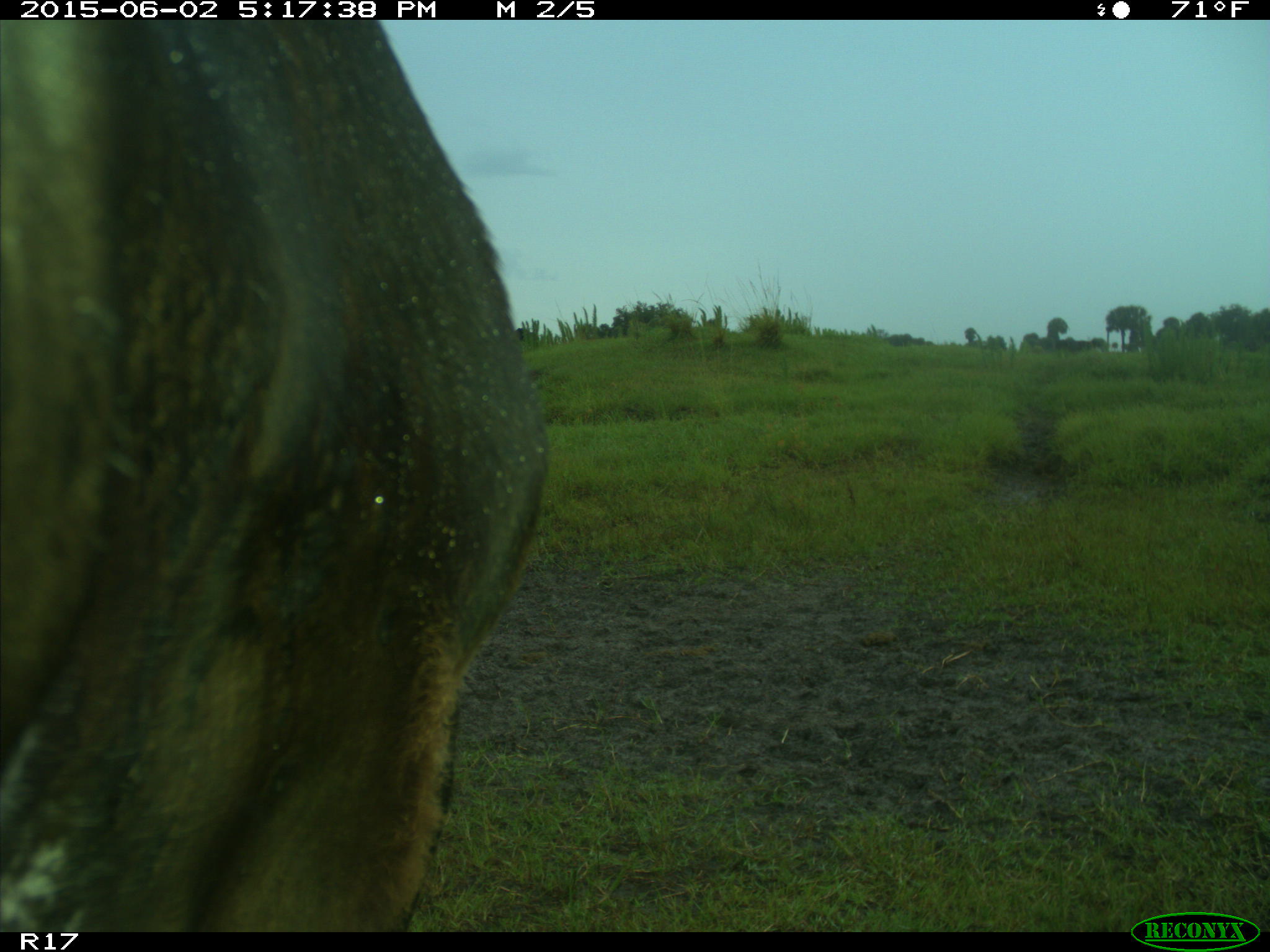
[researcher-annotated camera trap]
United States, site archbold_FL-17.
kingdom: Animalia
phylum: Chordata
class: Mammalia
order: Artiodactyla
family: Bovidae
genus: Bos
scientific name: Bos taurus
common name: domestic cow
Bos taurus (domestic cow).